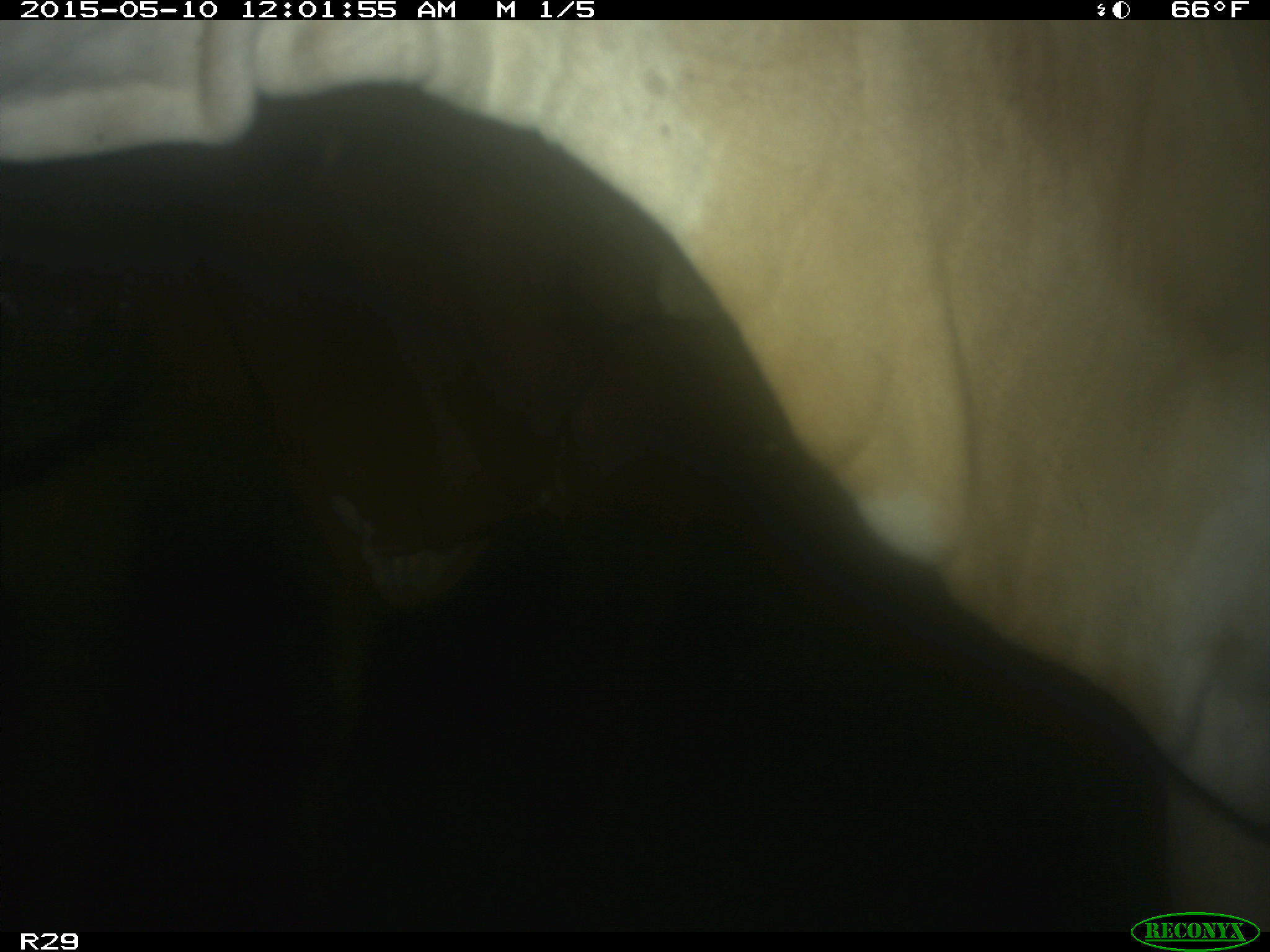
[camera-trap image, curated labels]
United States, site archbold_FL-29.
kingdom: Animalia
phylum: Chordata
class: Mammalia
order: Artiodactyla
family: Bovidae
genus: Bos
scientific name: Bos taurus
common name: domestic cow